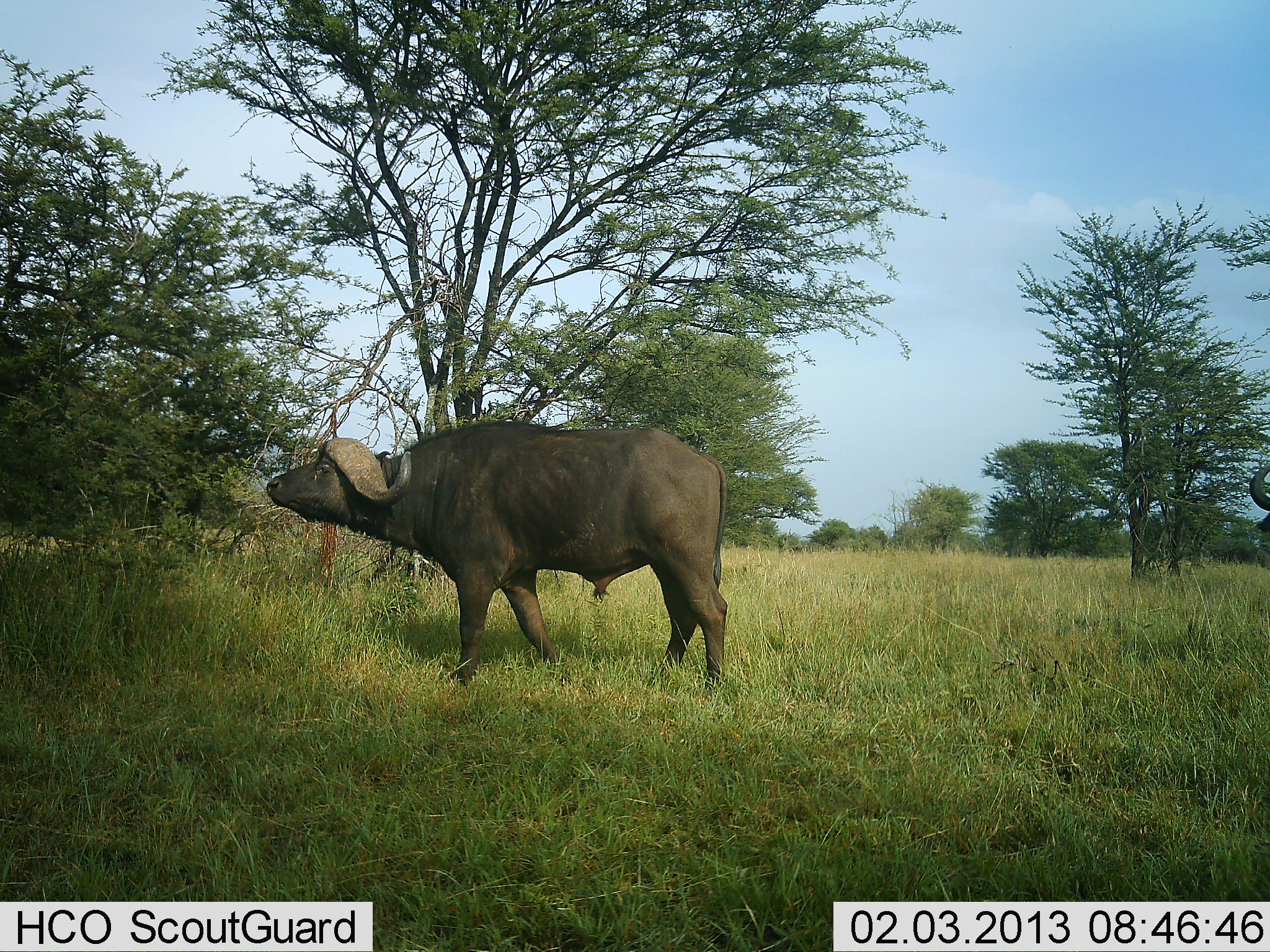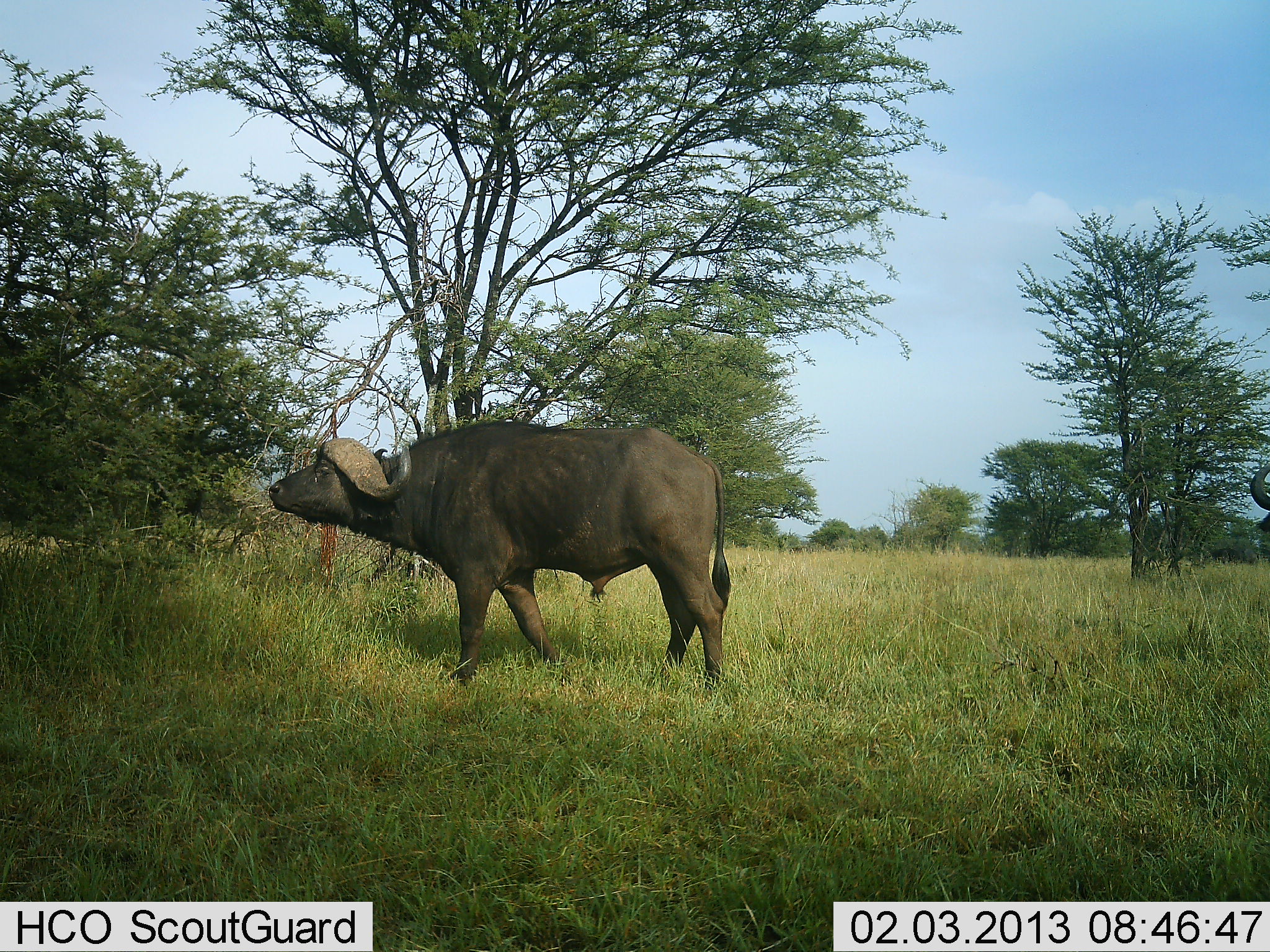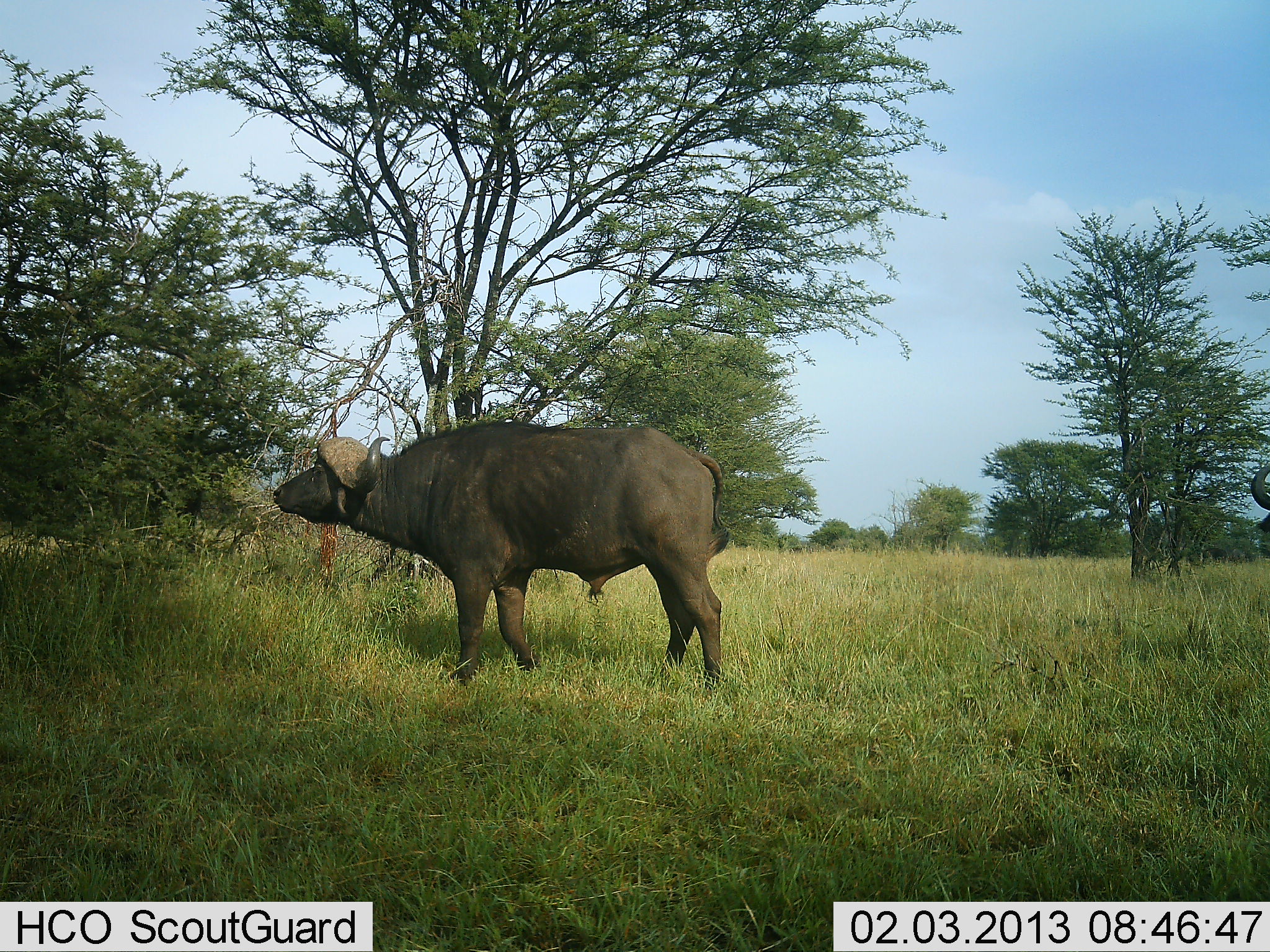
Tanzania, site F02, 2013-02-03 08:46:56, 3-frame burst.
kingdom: Animalia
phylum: Chordata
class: Mammalia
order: Artiodactyla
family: Bovidae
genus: Syncerus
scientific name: Syncerus caffer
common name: cape buffalo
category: buffalo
Buffalo (cape buffalo) (Syncerus caffer), count 1. Behavior (volunteer vote fractions): standing 82%, resting 0%, moving 27%, interacting 0%. Young present (vote fraction): 0%. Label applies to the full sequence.